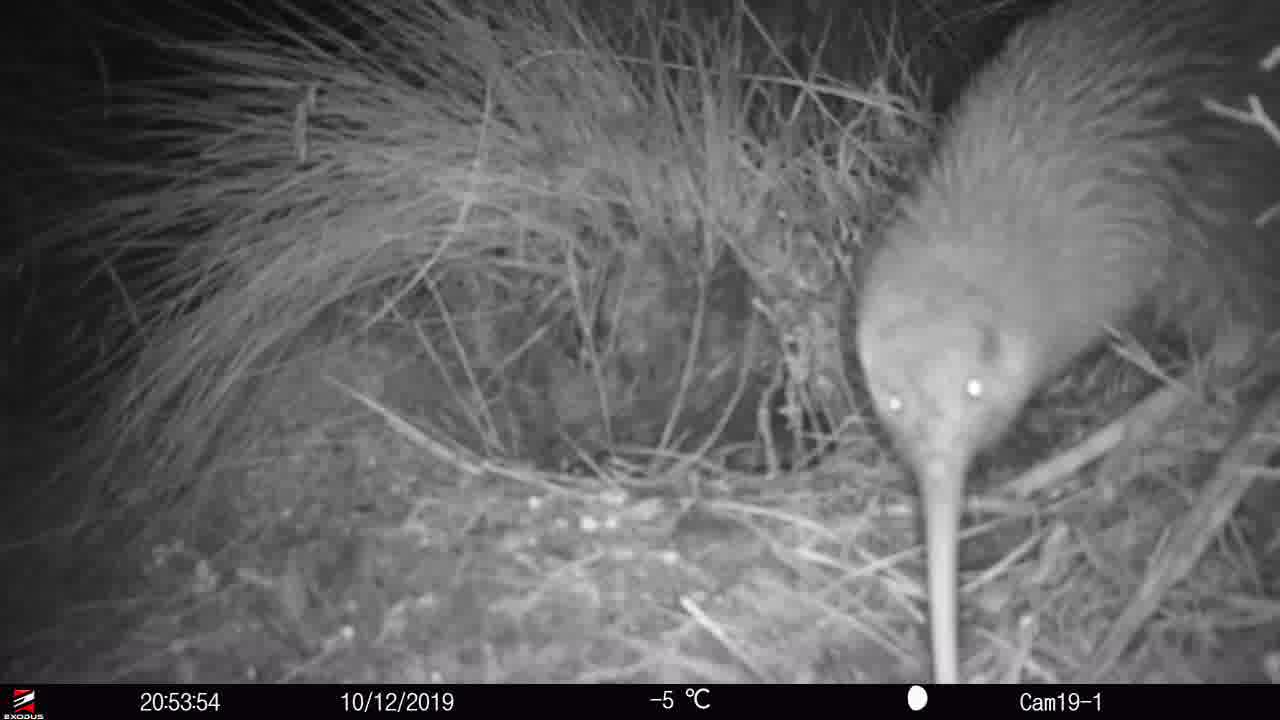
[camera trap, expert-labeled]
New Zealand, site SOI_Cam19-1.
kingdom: Animalia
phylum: Chordata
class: Aves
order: Apterygiformes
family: Apterygidae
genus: Apteryx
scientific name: Apteryx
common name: kiwi